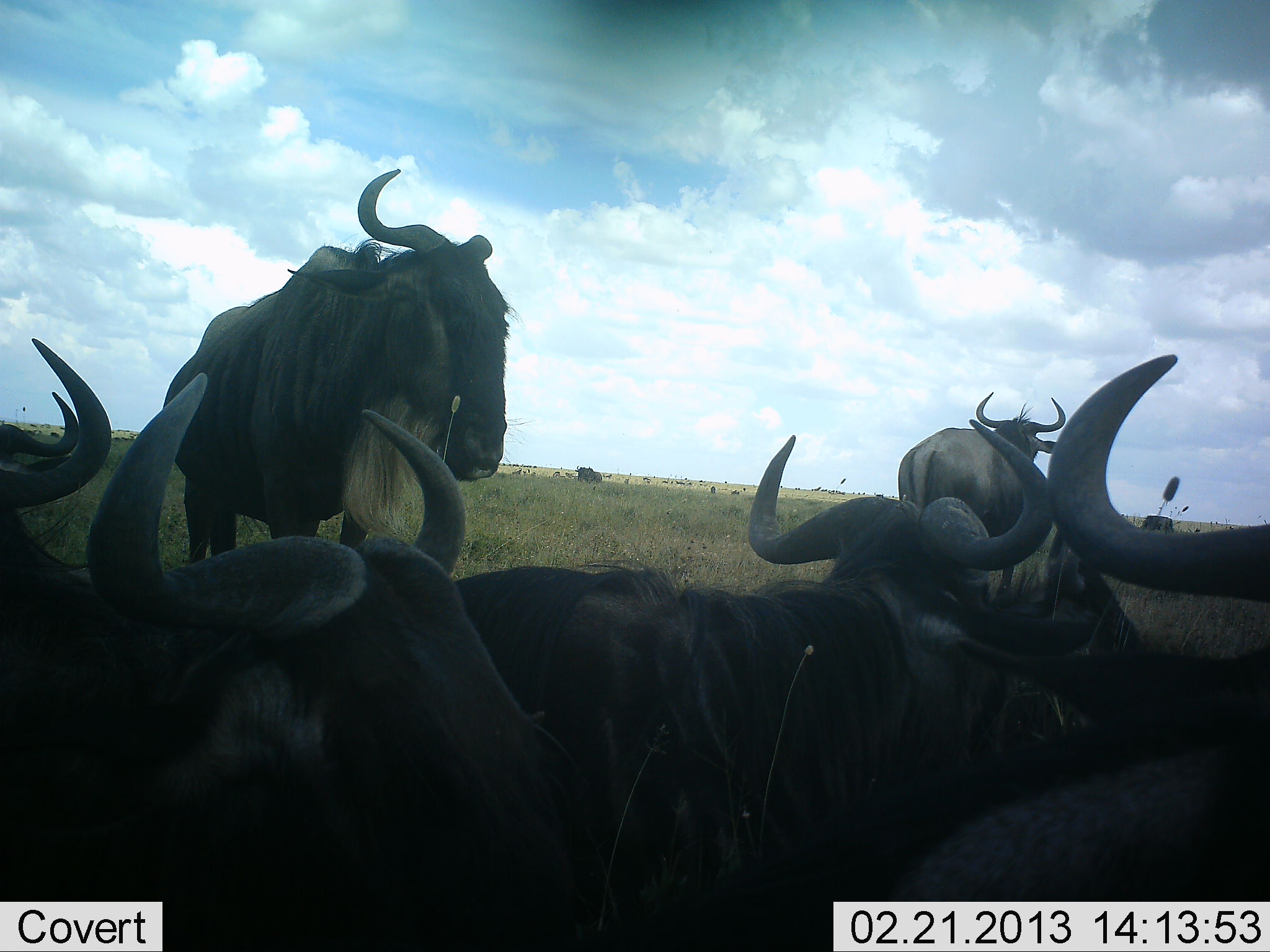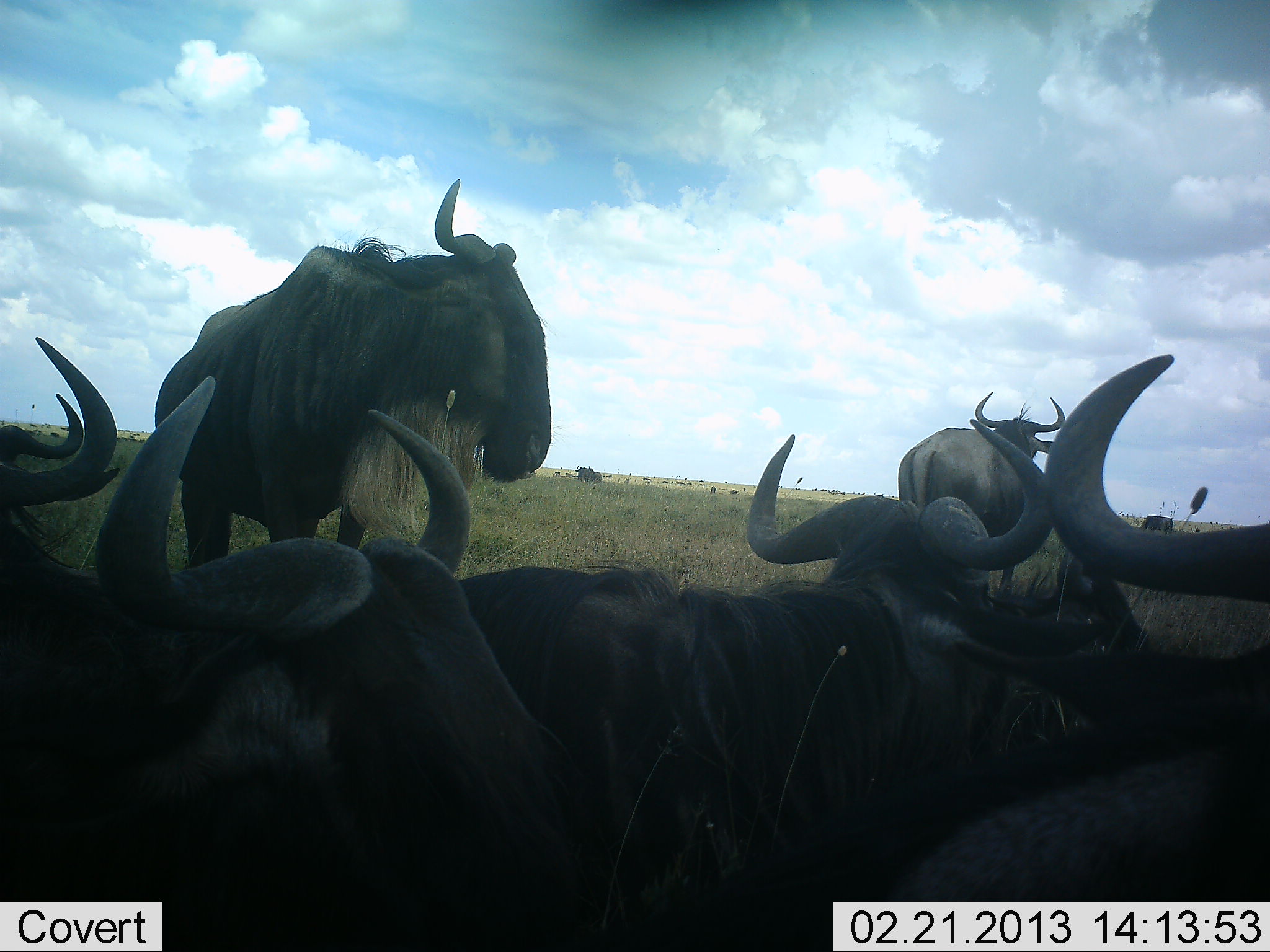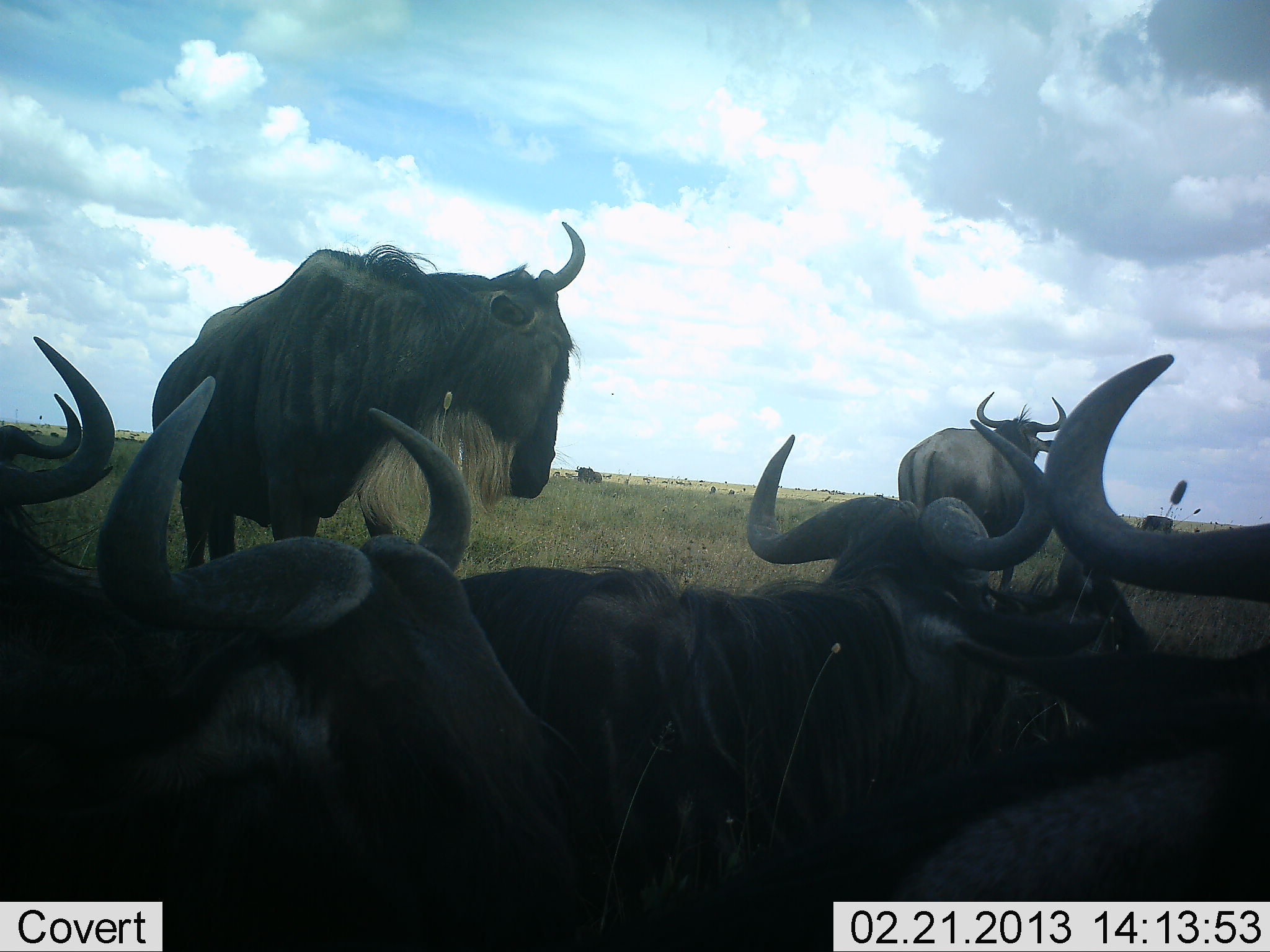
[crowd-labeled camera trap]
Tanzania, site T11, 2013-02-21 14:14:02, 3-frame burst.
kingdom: Animalia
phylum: Chordata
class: Mammalia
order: Artiodactyla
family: Bovidae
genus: Connochaetes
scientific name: Connochaetes taurinus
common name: blue wildebeest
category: wildebeest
Wildebeest (blue wildebeest) (Connochaetes taurinus), count 7. Behavior (volunteer vote fractions): standing 58%, resting 92%, moving 13%, interacting 11%. Young present (vote fraction): 0%. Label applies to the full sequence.